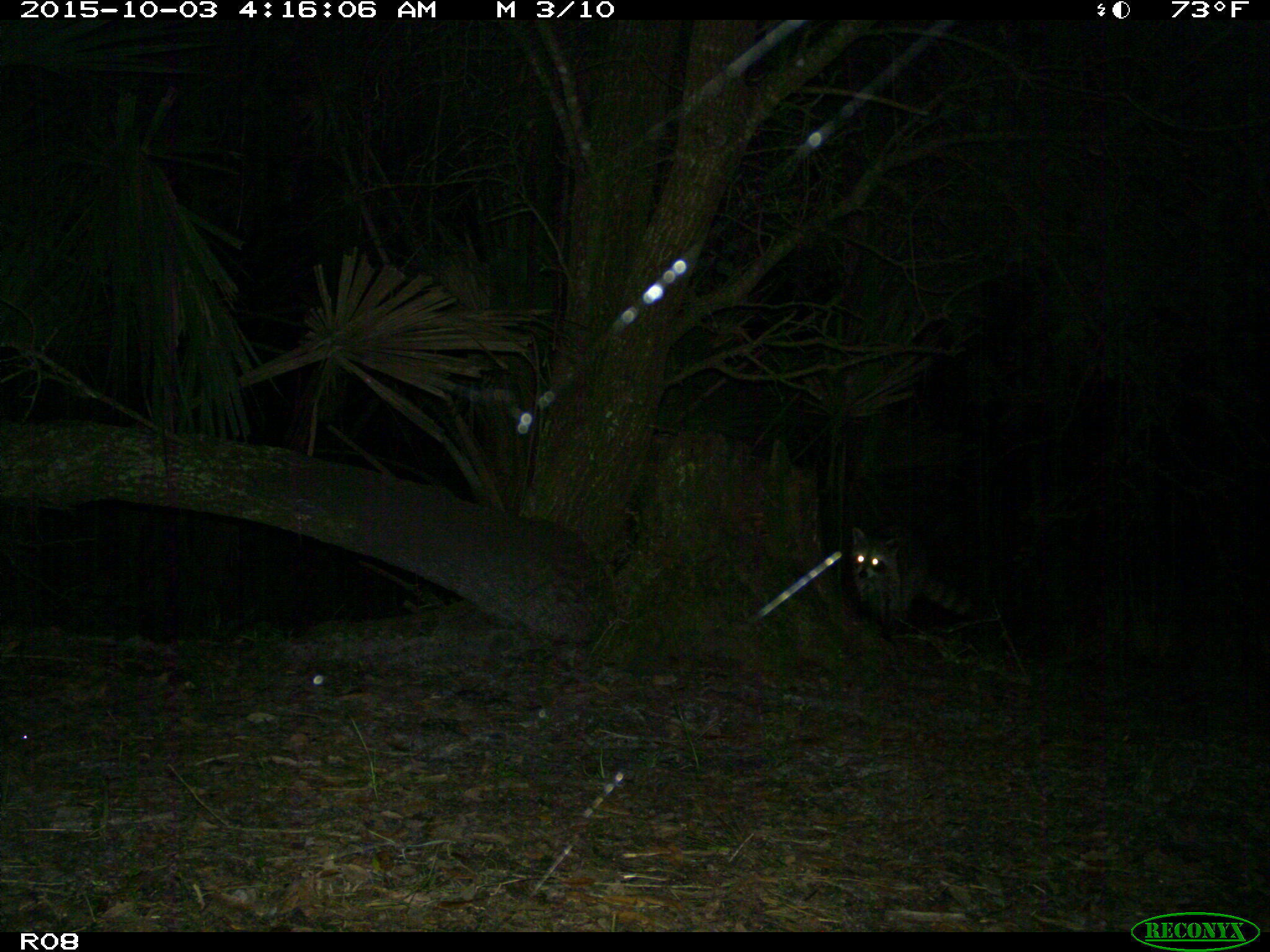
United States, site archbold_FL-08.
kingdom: Animalia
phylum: Chordata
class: Mammalia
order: Carnivora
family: Procyonidae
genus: Procyon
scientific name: Procyon lotor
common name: common raccoon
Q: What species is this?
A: Procyon lotor (common raccoon).